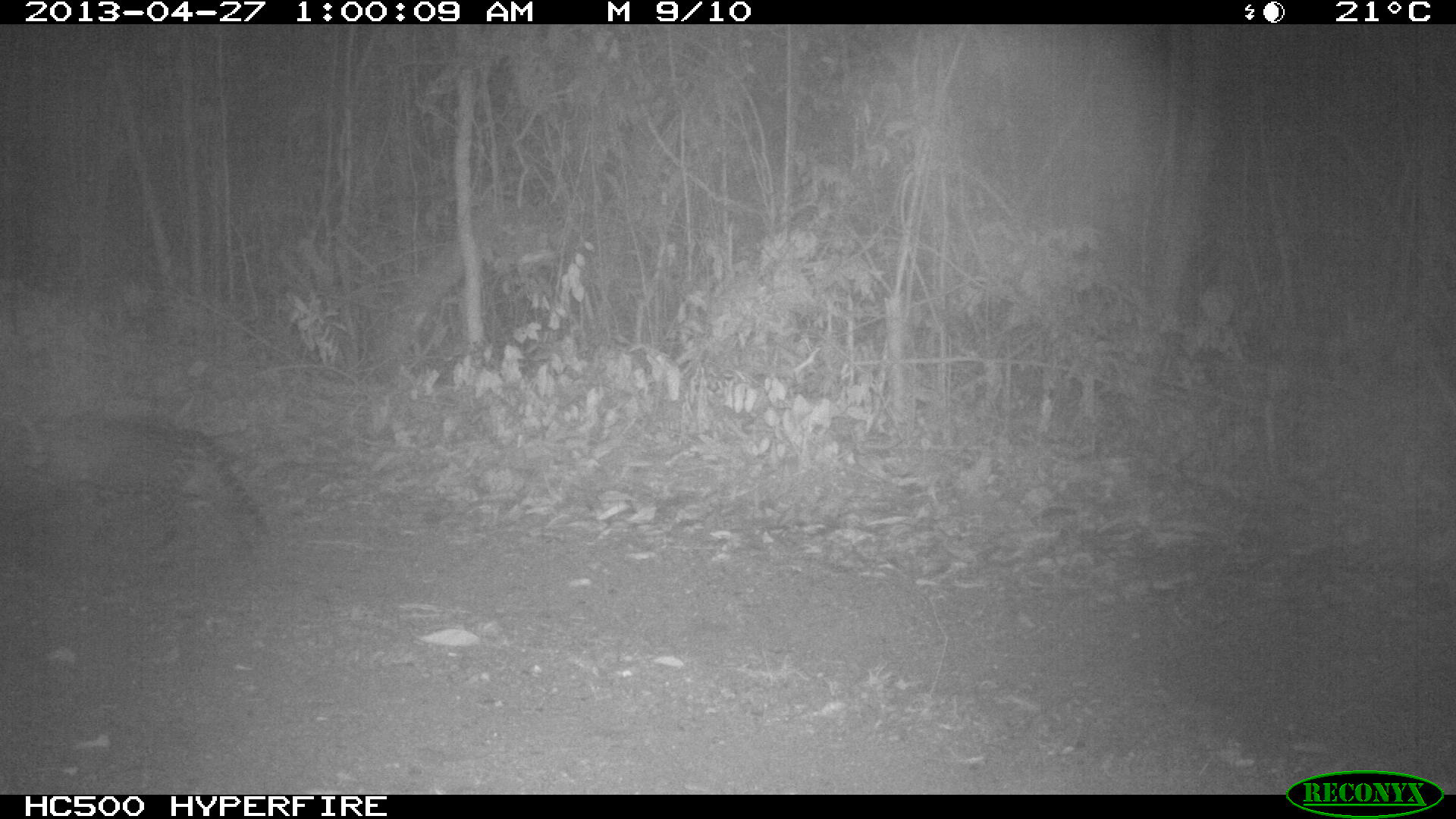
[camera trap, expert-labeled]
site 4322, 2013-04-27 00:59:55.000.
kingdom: Animalia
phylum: Chordata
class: Mammalia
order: Carnivora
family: Felidae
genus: Leopardus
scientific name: Leopardus pardalis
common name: ocelot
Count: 1.